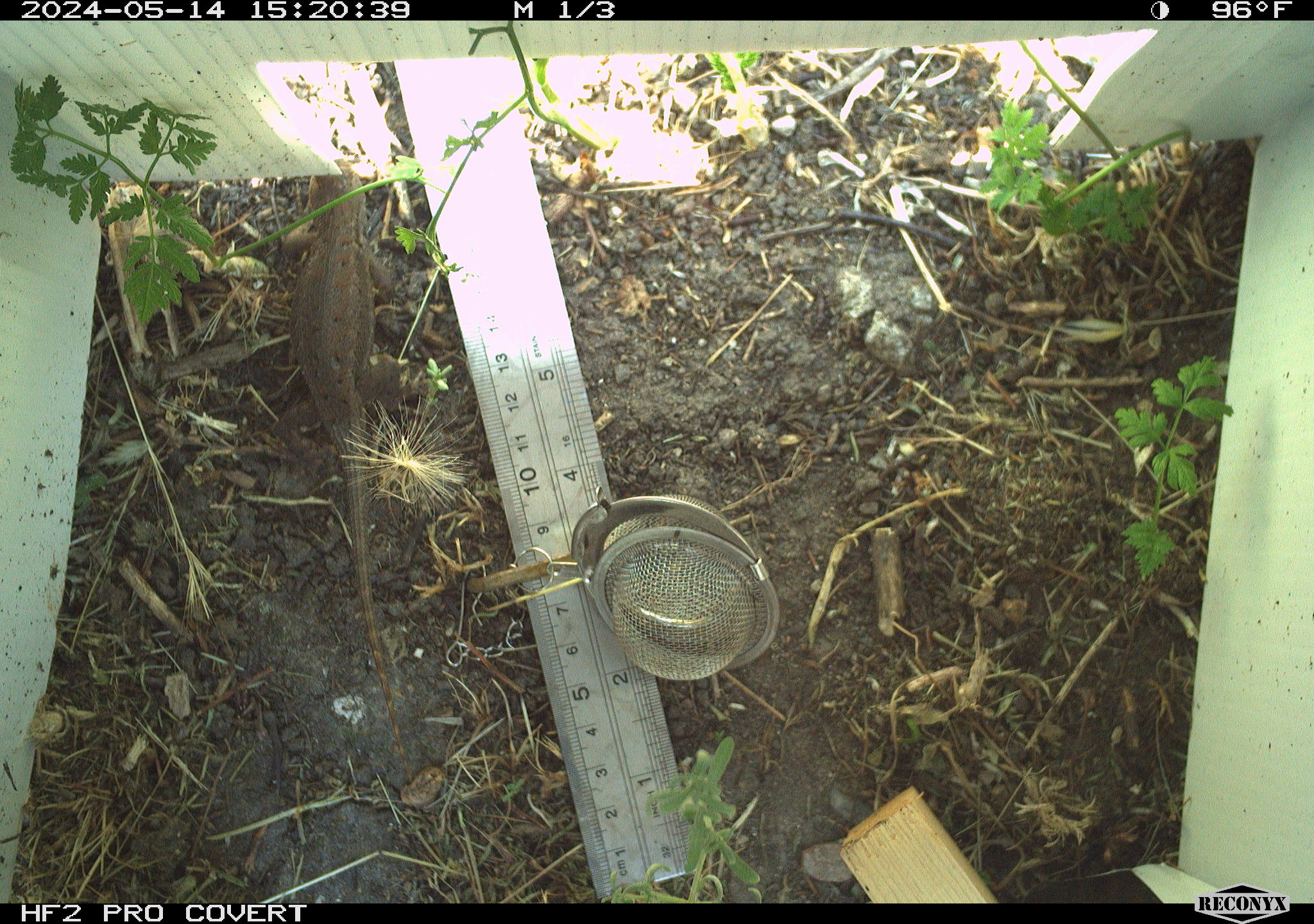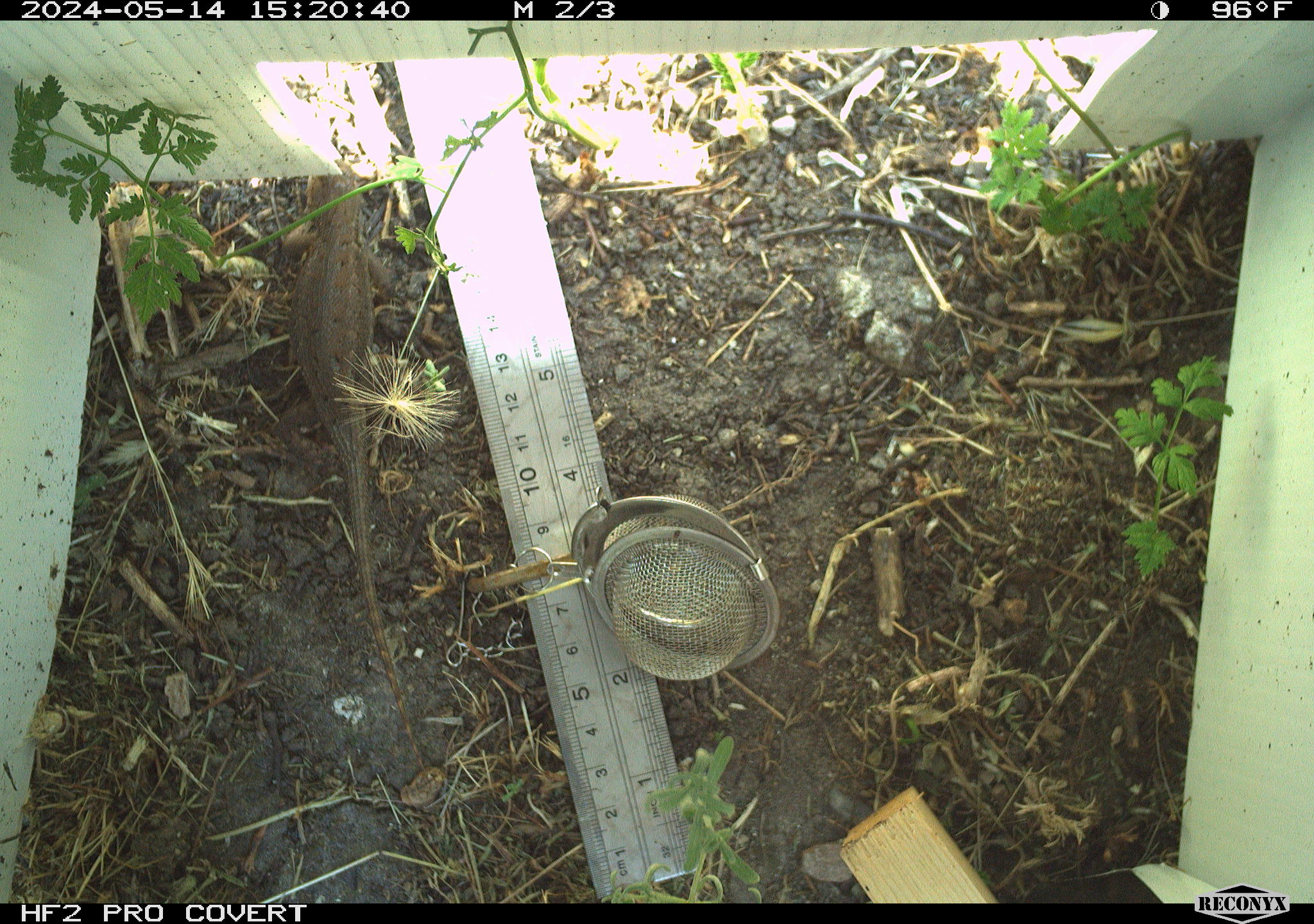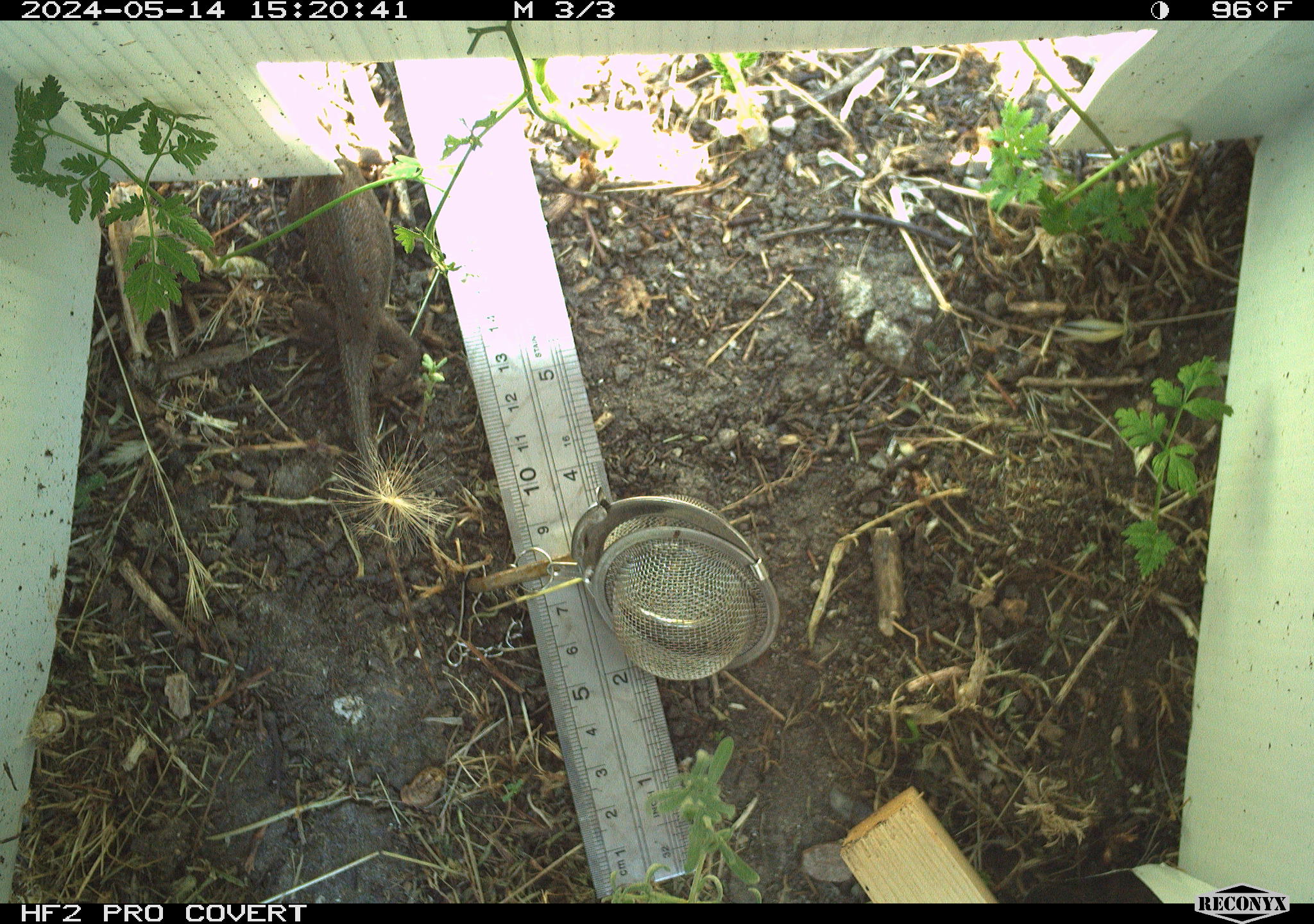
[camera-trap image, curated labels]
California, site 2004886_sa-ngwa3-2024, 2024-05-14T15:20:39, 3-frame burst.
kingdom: Animalia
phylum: Chordata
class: Reptilia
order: Squamata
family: Phrynosomatidae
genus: Sceloporus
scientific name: Sceloporus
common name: spiny lizards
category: sceloporus species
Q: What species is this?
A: Sceloporus species (spiny lizards) (Sceloporus).